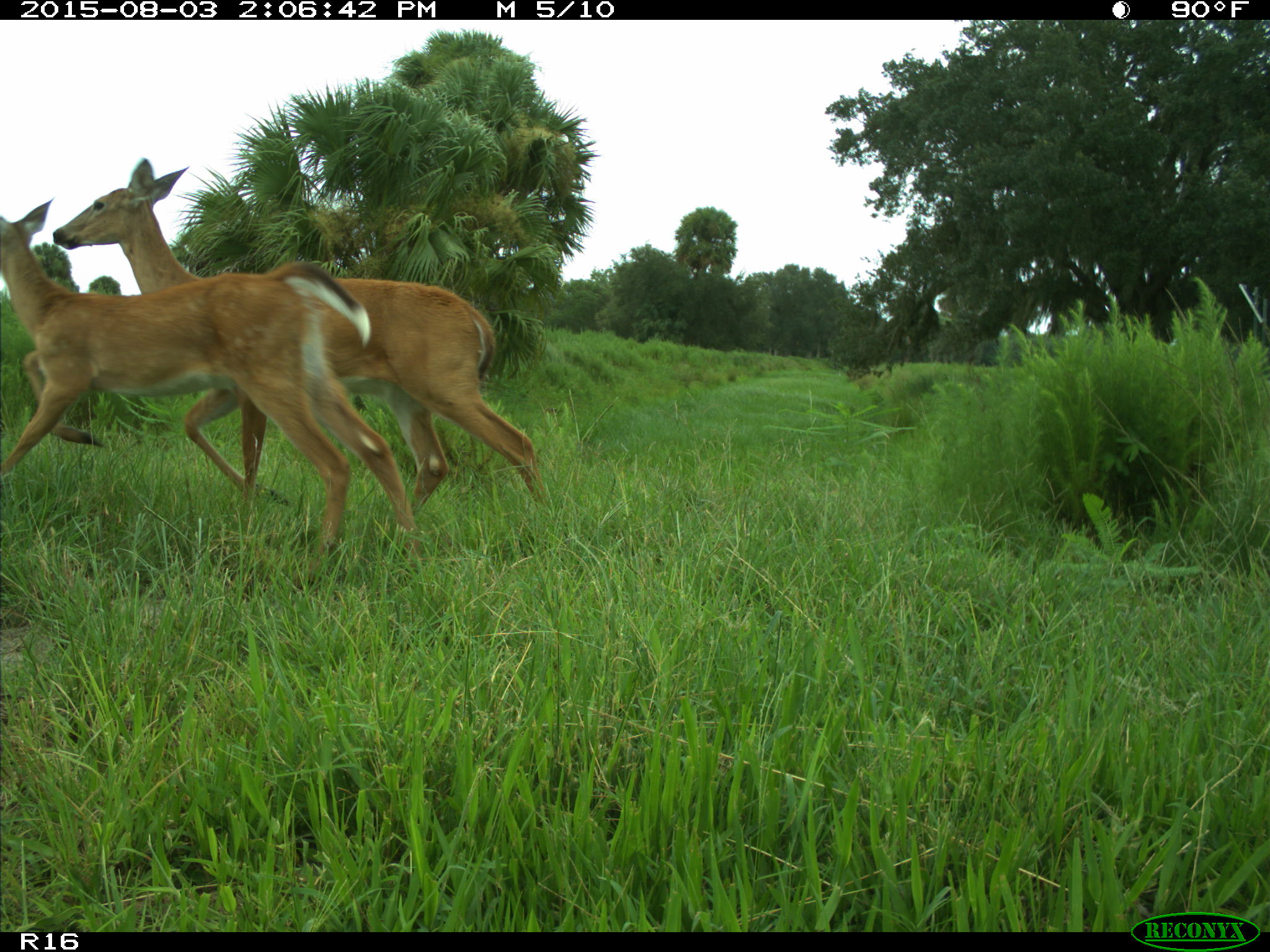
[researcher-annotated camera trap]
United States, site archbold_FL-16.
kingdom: Animalia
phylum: Chordata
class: Mammalia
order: Artiodactyla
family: Cervidae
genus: Odocoileus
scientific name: Odocoileus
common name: deer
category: unidentified deer